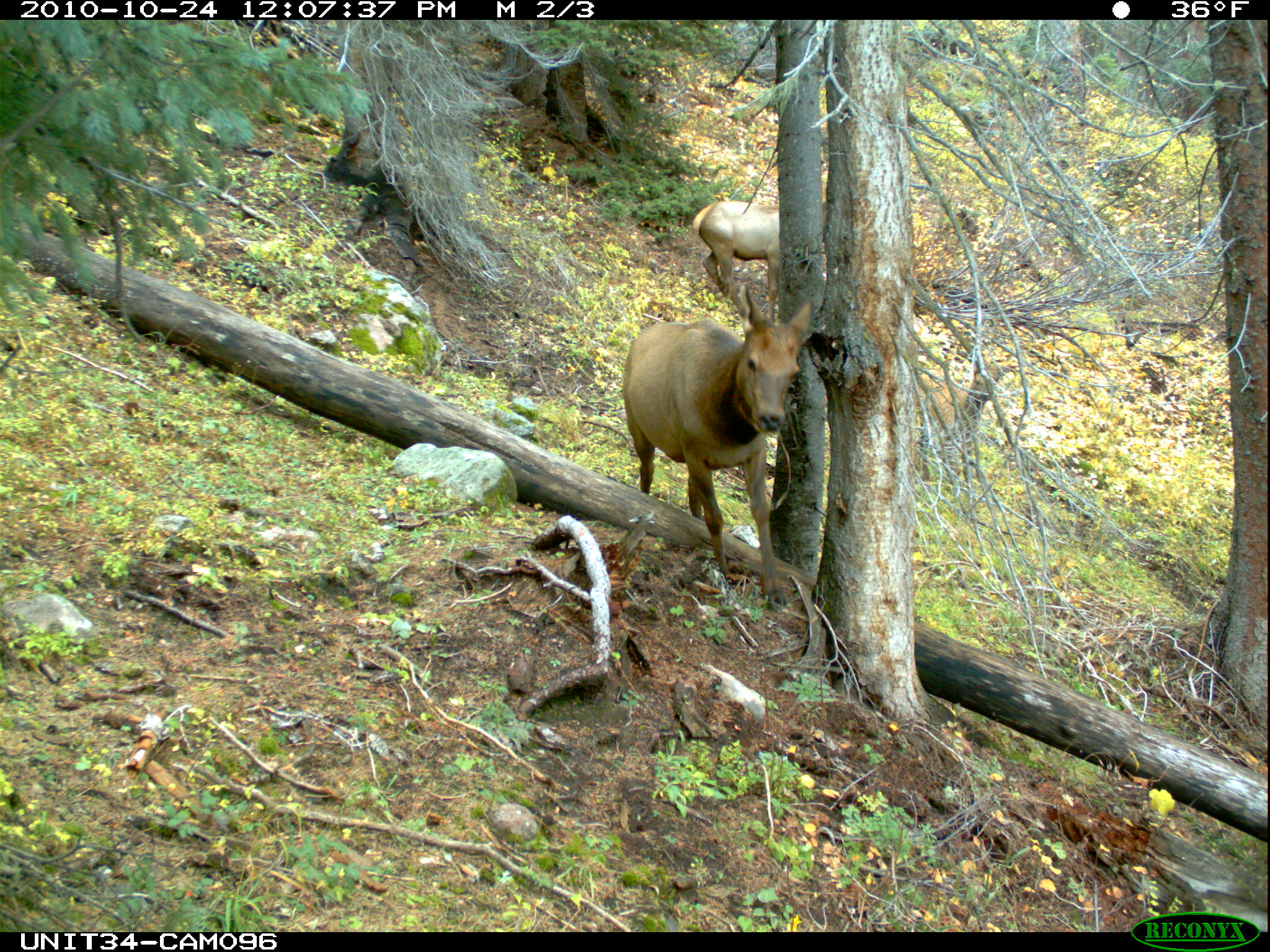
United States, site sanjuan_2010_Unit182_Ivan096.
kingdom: Animalia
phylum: Chordata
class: Mammalia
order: Artiodactyla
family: Cervidae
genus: Cervus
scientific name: Cervus elaphus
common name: red deer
Cervus elaphus (red deer).